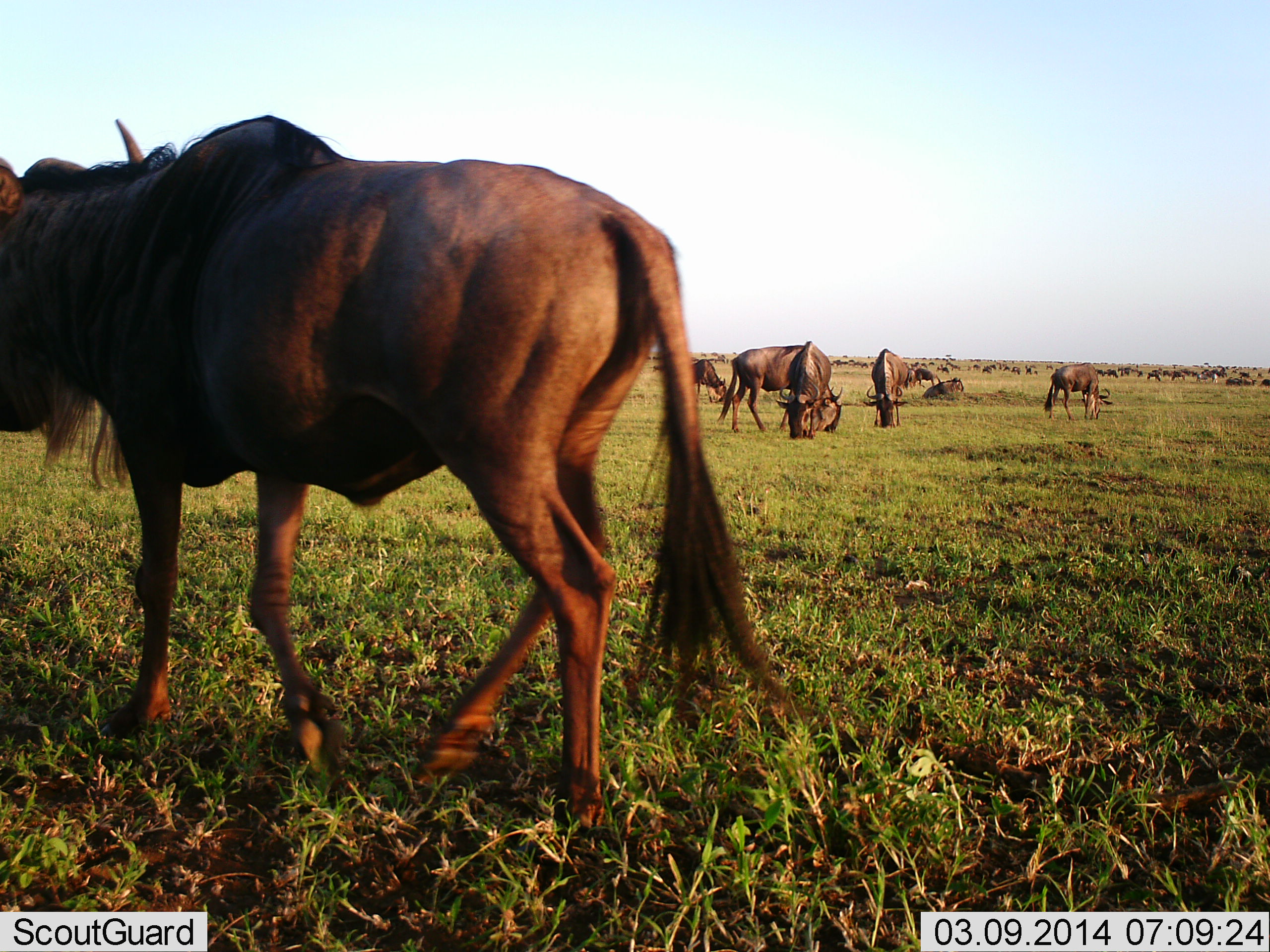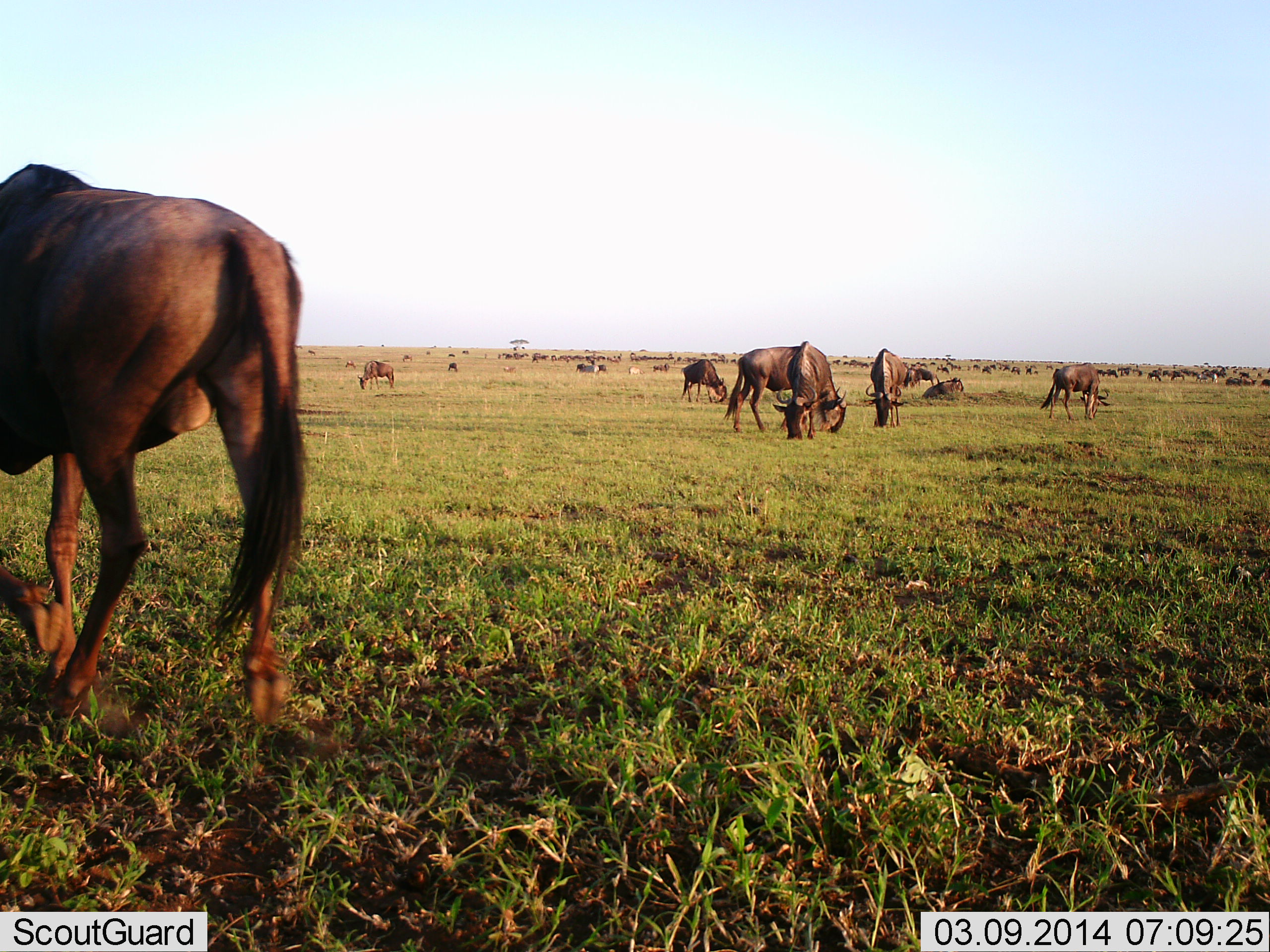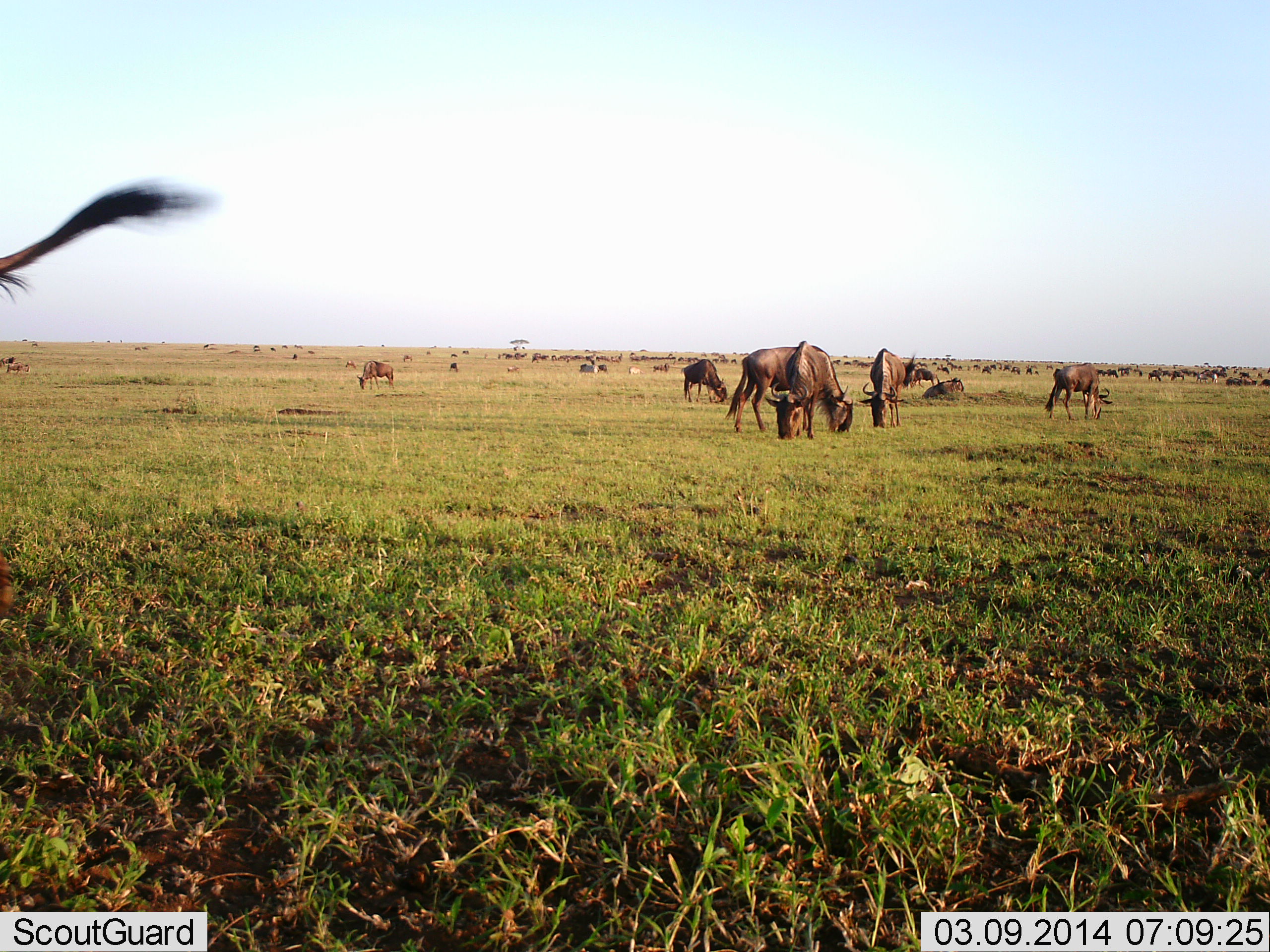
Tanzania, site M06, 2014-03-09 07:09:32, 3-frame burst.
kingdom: Animalia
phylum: Chordata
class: Mammalia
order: Artiodactyla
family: Bovidae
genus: Connochaetes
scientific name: Connochaetes taurinus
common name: blue wildebeest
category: wildebeest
Wildebeest (blue wildebeest) (Connochaetes taurinus), count 51+. Behavior (volunteer vote fractions): standing 40%, resting 10%, moving 30%, interacting 0%. Young present (vote fraction): 0%. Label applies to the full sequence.